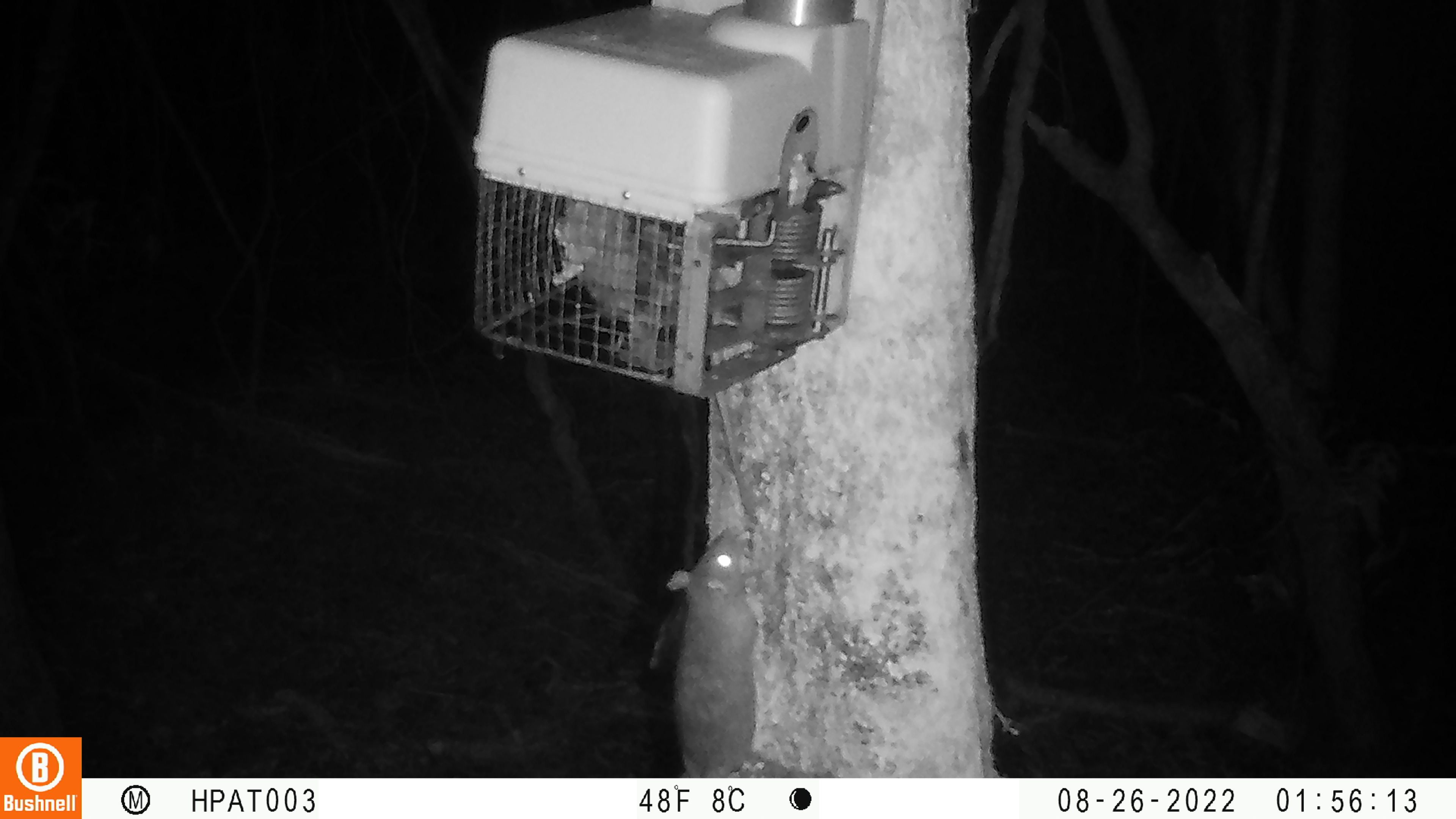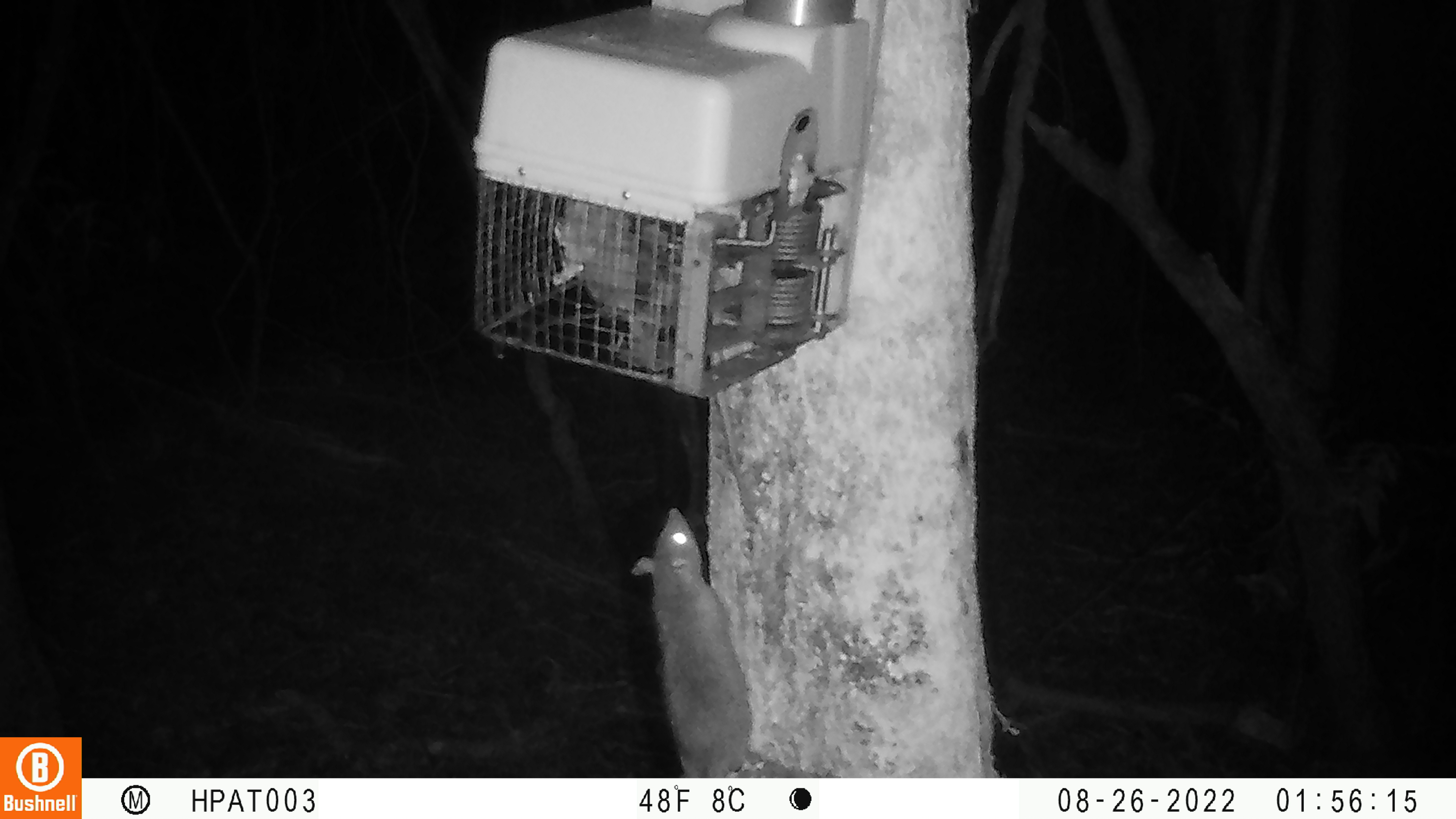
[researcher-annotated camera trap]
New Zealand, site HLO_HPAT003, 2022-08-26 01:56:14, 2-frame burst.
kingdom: Animalia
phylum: Chordata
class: Mammalia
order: Rodentia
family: Muridae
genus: Rattus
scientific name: Rattus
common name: rat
Rat (Rattus).